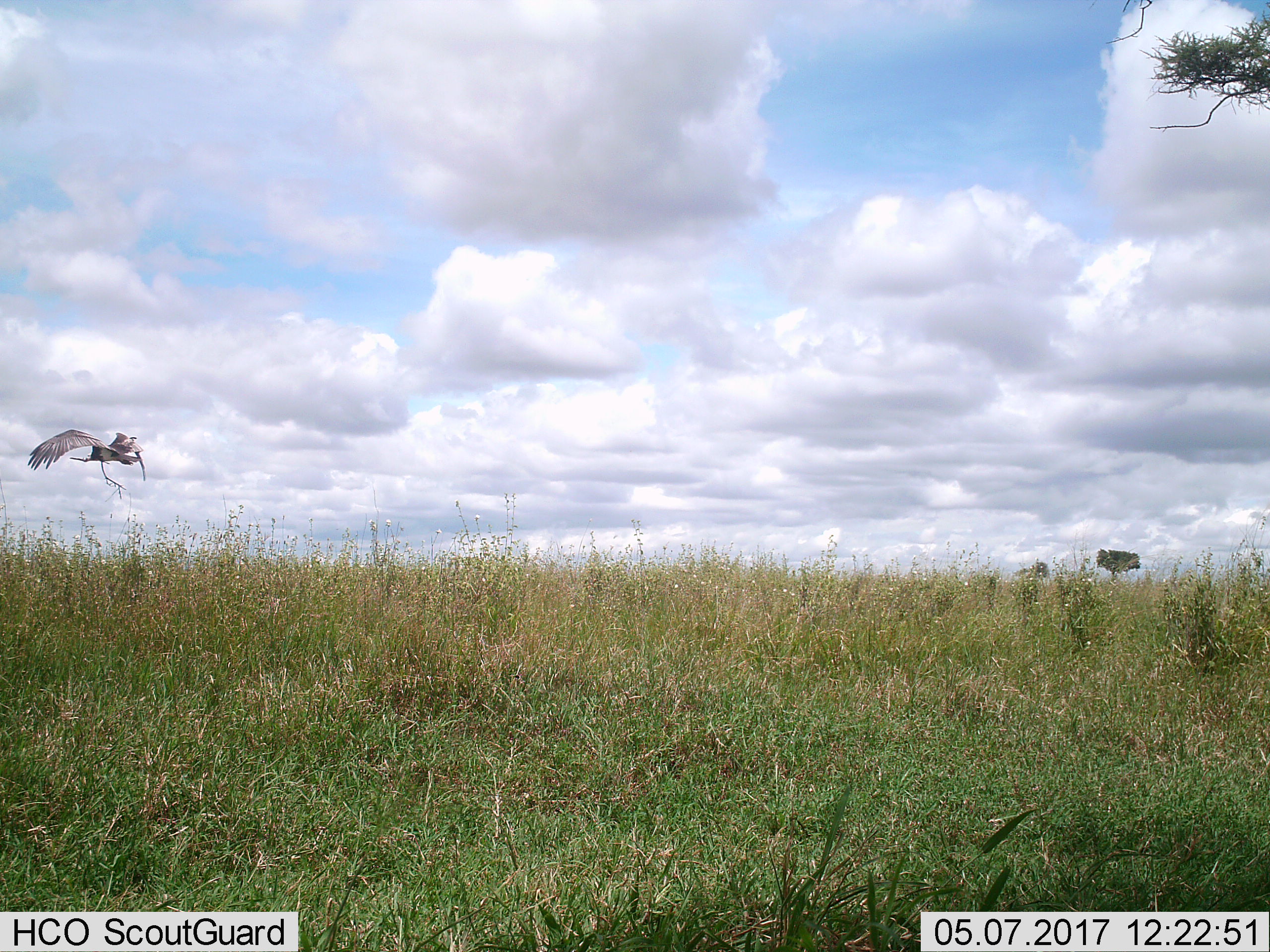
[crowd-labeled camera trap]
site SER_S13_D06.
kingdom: Animalia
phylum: Chordata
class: Aves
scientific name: Aves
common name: bird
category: birdother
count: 1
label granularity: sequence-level